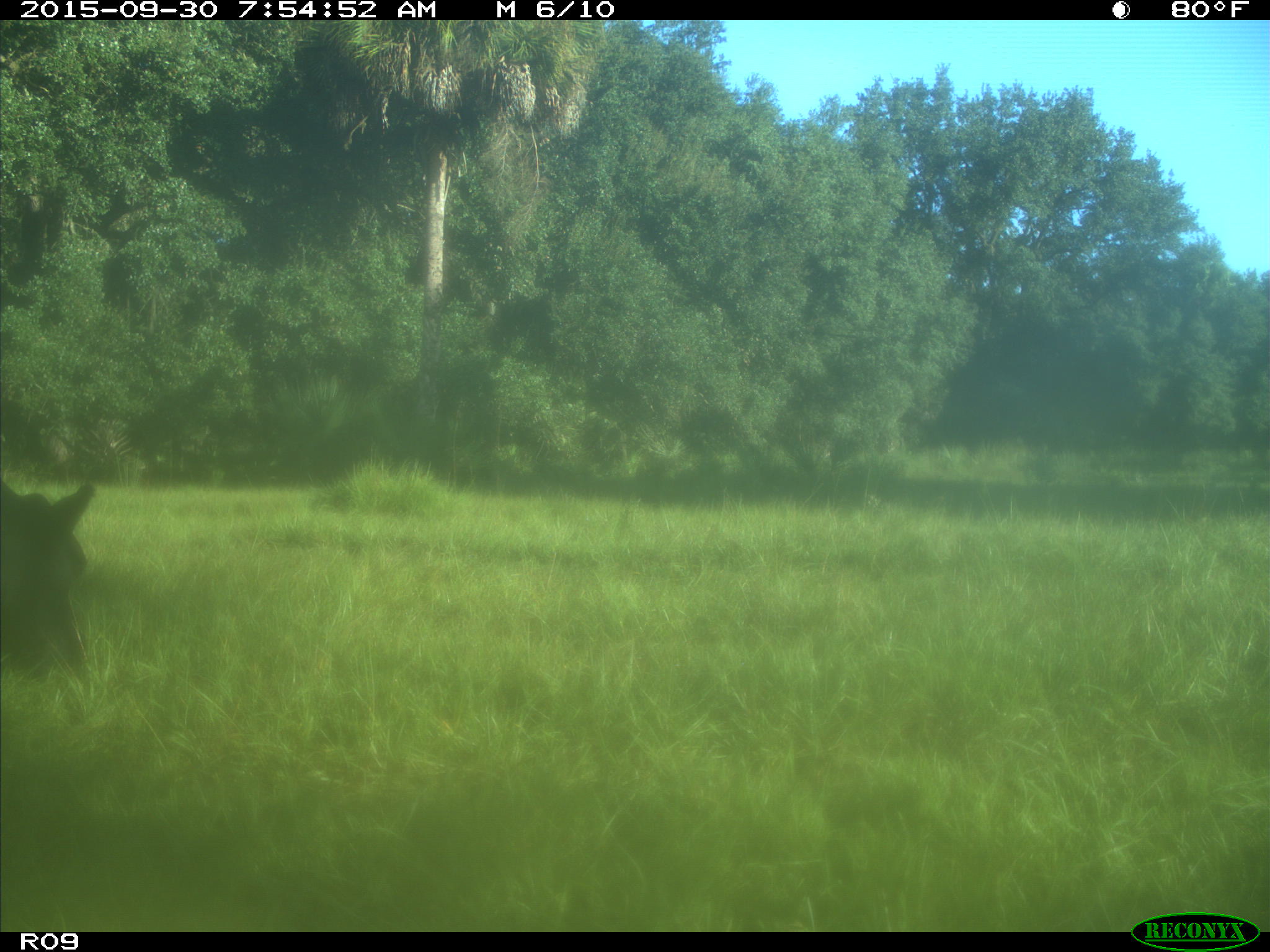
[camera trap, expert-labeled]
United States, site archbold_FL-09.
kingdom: Animalia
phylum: Chordata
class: Mammalia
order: Artiodactyla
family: Bovidae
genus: Bos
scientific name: Bos taurus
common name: domestic cow